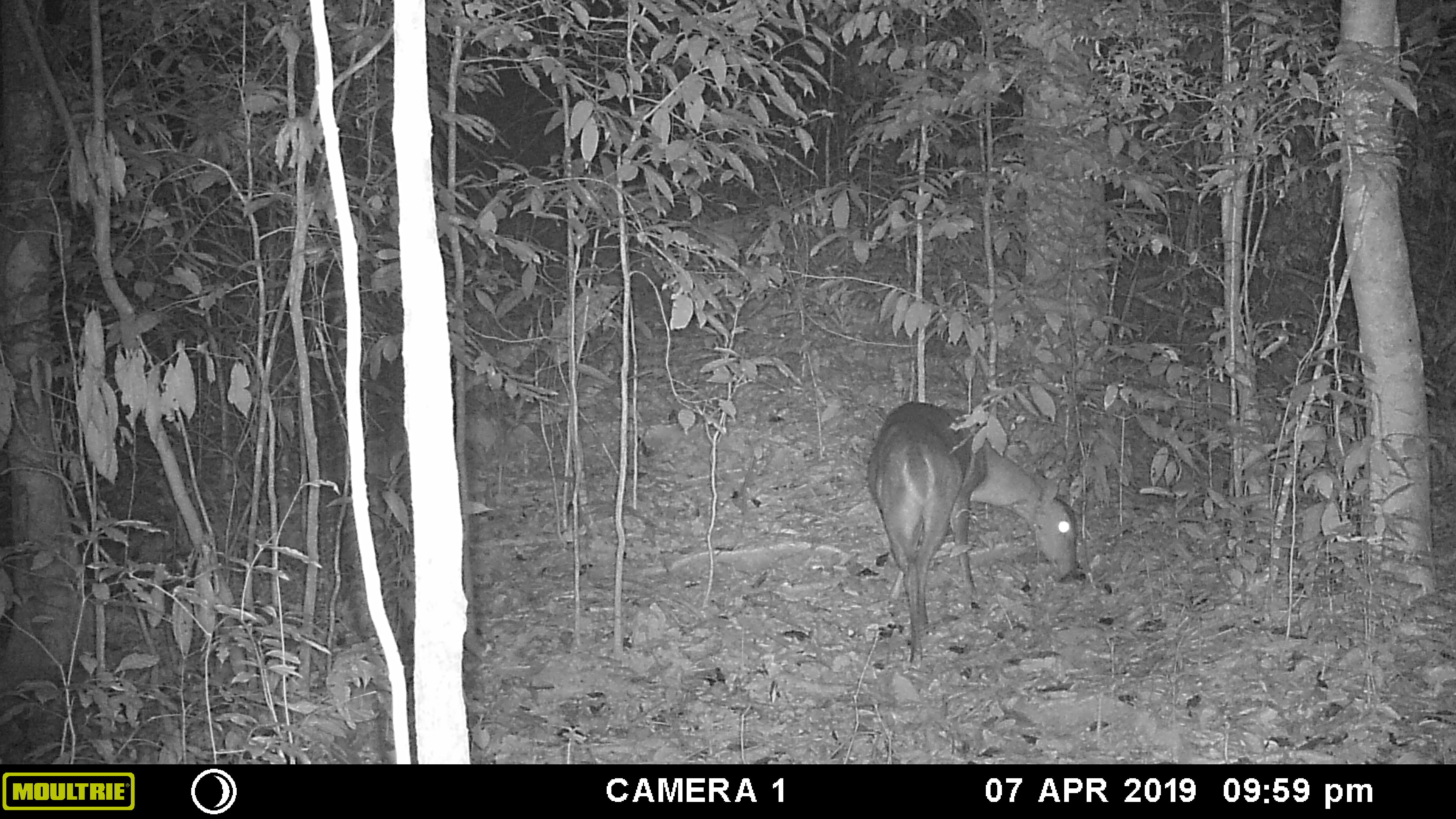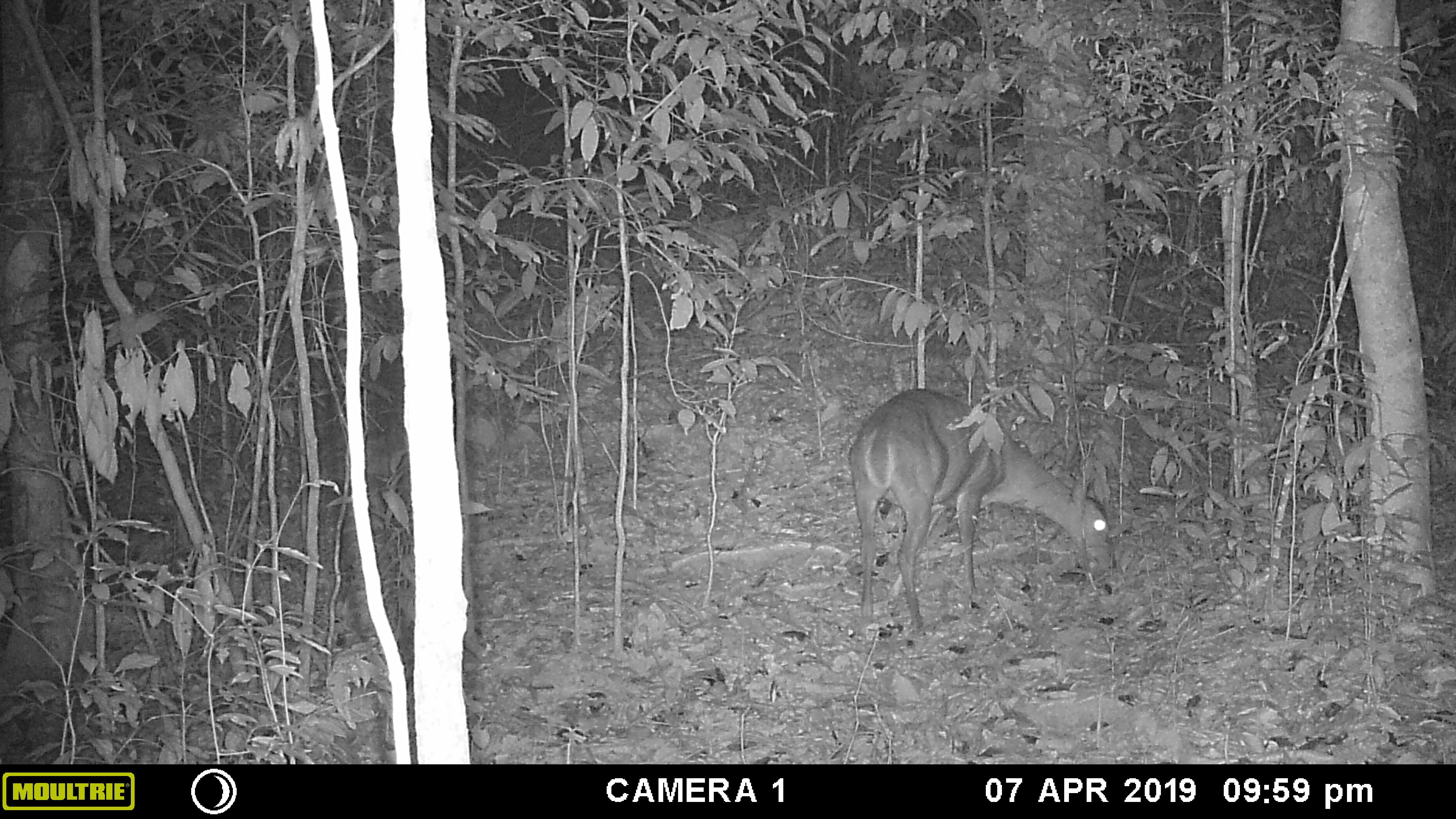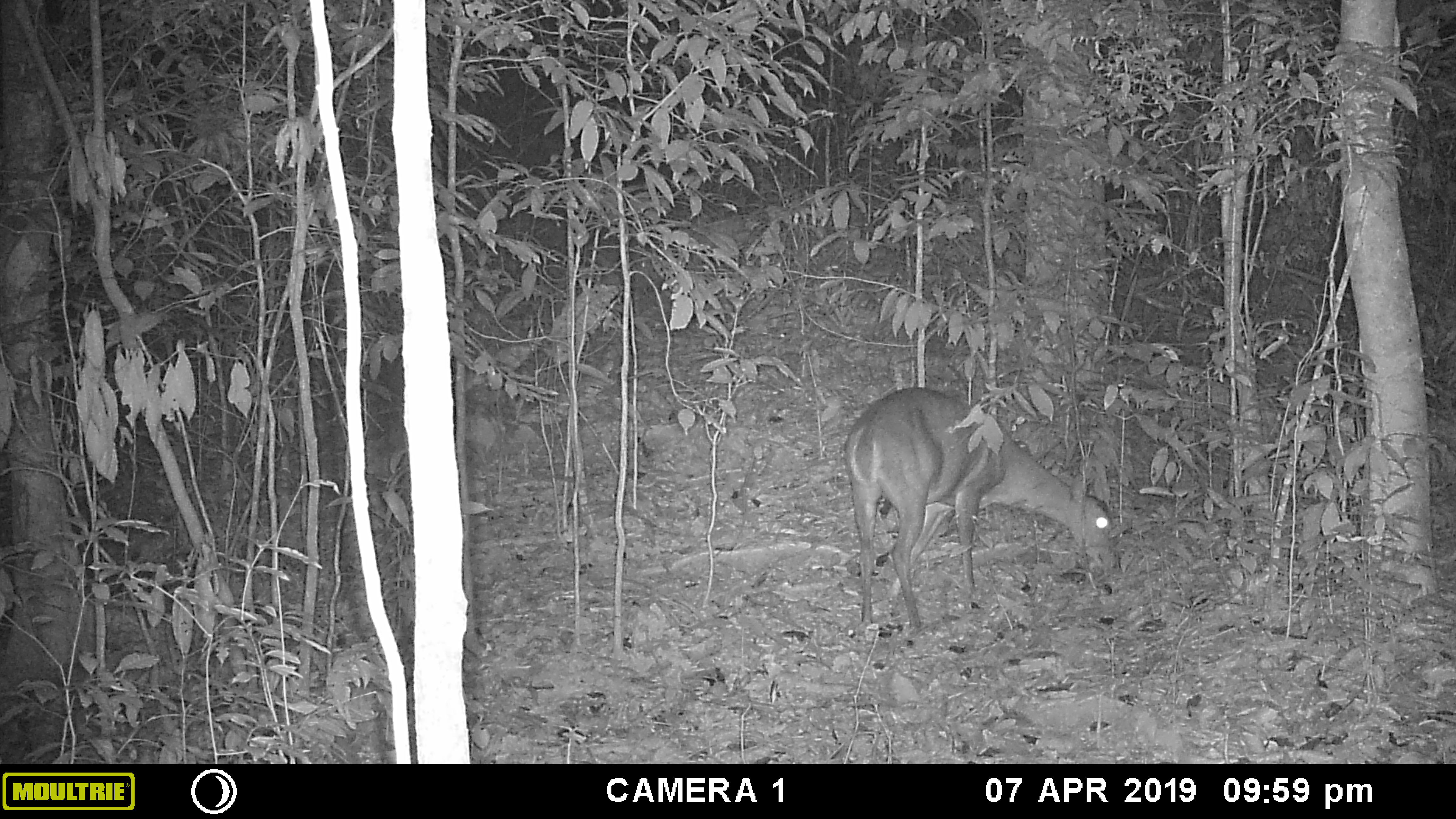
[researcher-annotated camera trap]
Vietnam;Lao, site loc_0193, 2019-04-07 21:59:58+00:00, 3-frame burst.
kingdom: Animalia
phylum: Chordata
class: Mammalia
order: Artiodactyla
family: Cervidae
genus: Muntiacus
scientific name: Muntiacus vuquangensis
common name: large-antlered muntjac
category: large antlered muntjac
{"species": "large antlered muntjac (large-antlered muntjac) (Muntiacus vuquangensis)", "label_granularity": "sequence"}